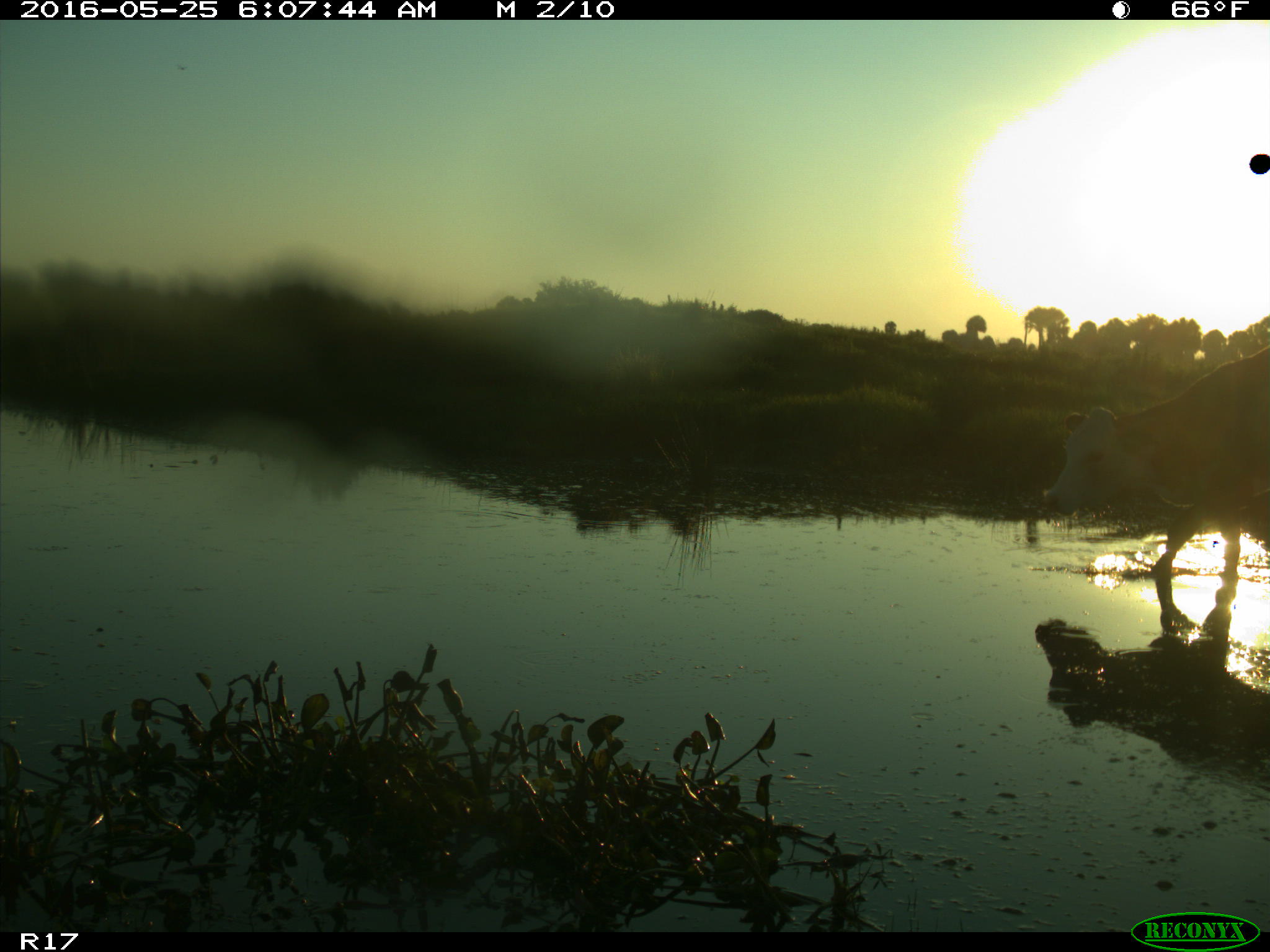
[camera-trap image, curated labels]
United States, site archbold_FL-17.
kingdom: Animalia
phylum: Chordata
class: Mammalia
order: Artiodactyla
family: Bovidae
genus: Bos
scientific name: Bos taurus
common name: domestic cow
Bos taurus (domestic cow).